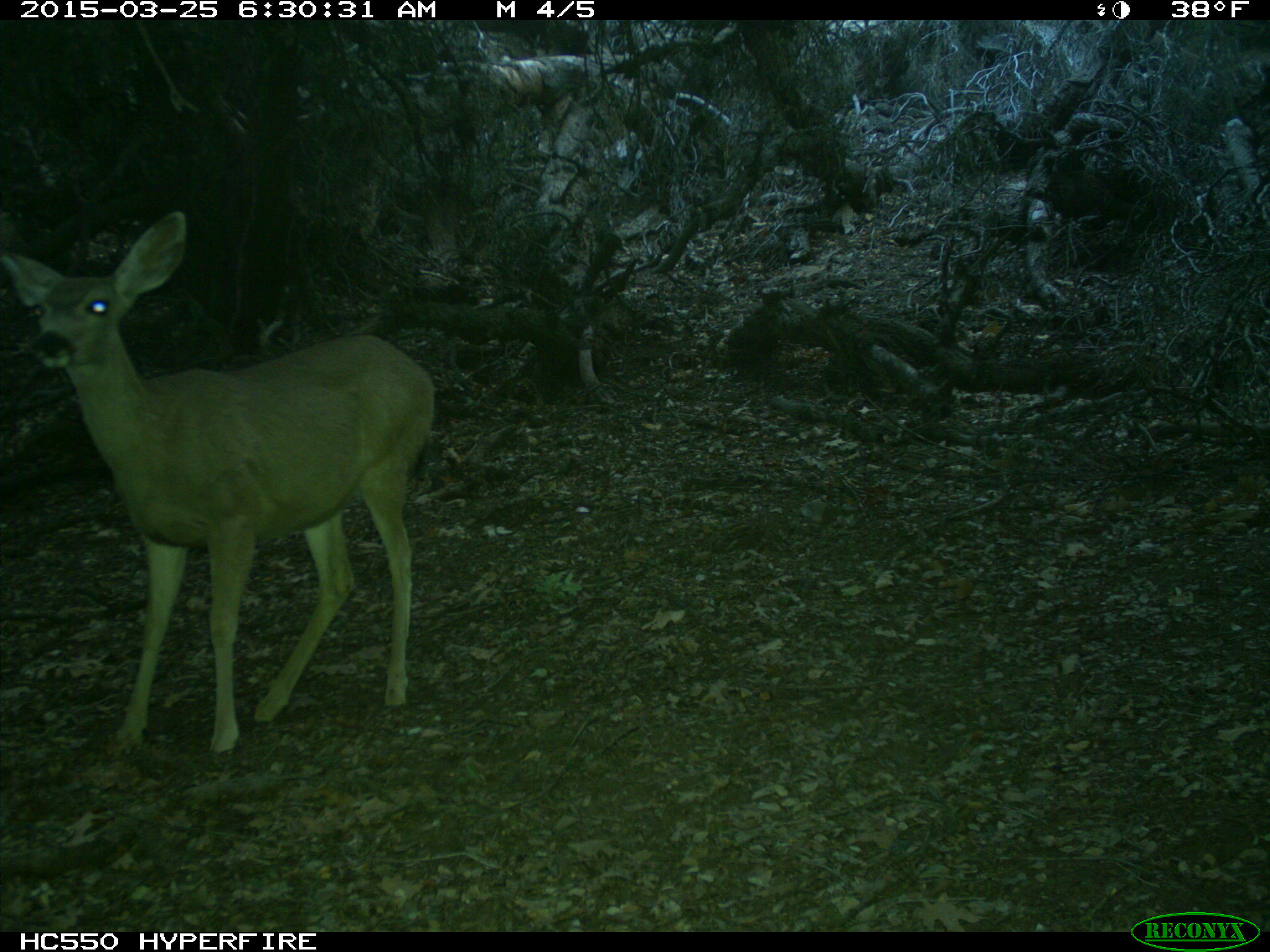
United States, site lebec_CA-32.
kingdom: Animalia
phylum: Chordata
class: Mammalia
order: Artiodactyla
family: Cervidae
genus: Odocoileus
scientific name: Odocoileus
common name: deer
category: unidentified deer